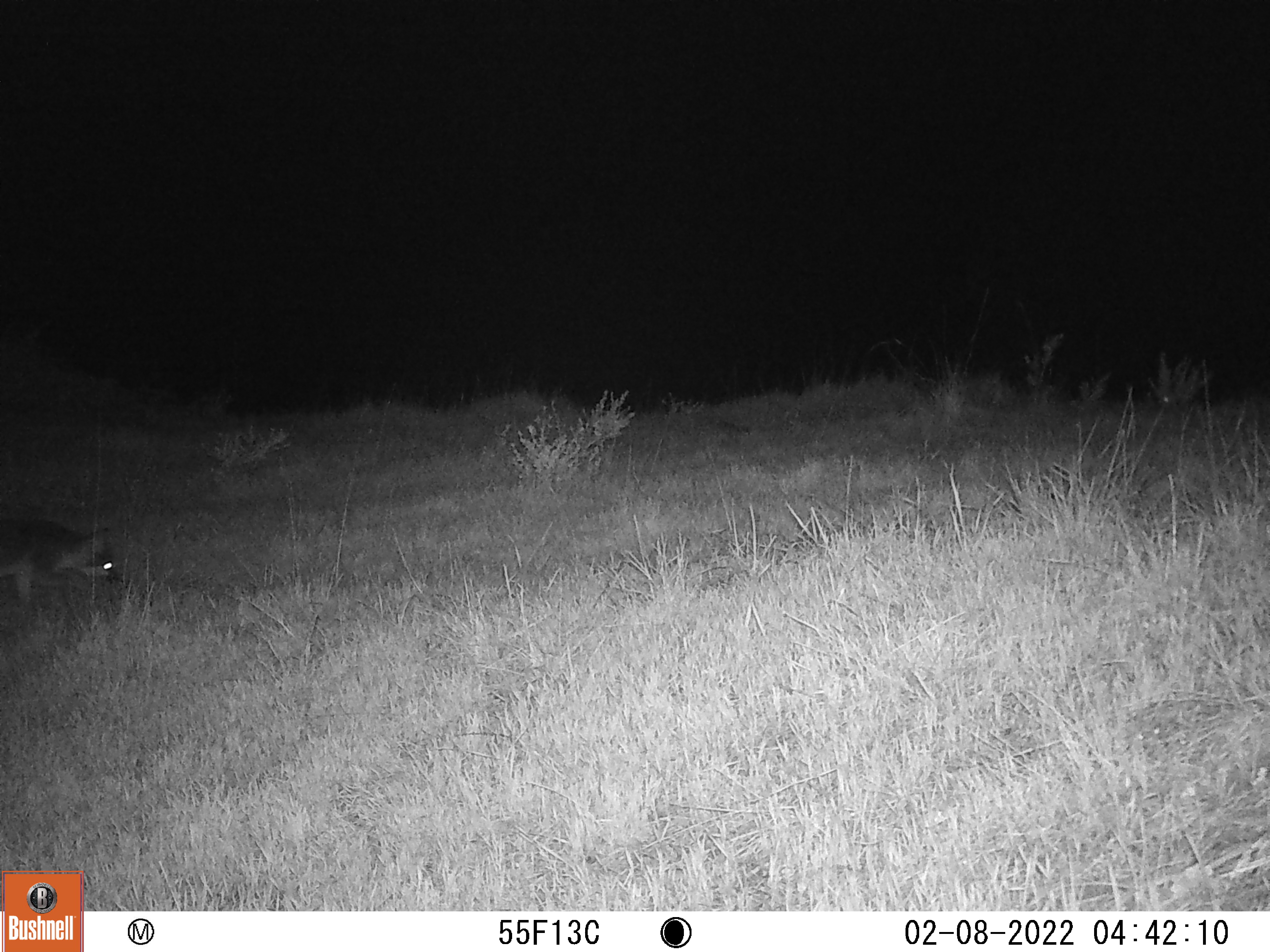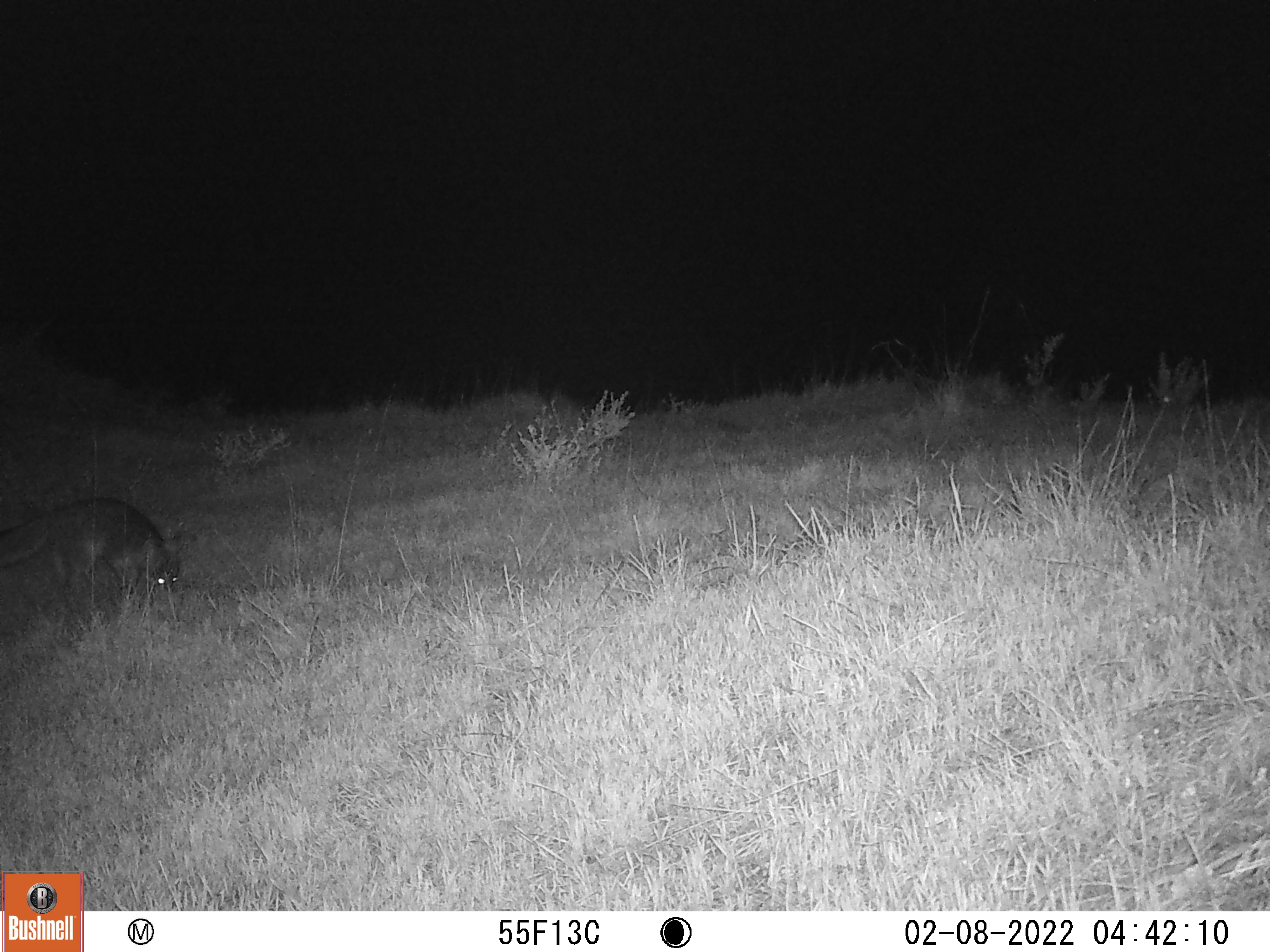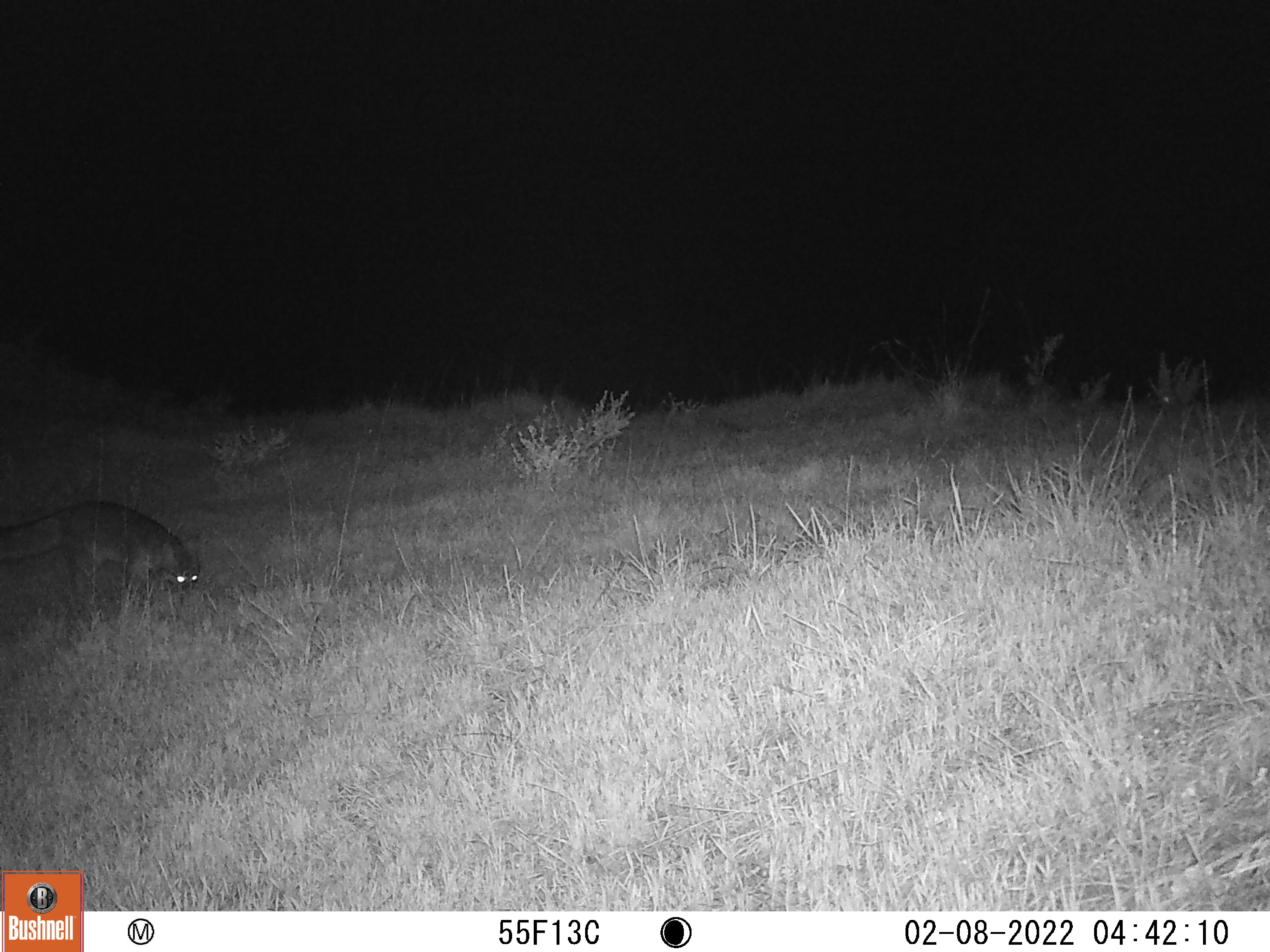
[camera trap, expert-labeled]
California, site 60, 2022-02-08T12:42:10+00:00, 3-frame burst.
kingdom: Animalia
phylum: Chordata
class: Mammalia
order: Carnivora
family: Canidae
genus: Urocyon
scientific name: Urocyon cinereoargenteus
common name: gray fox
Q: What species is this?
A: Gray fox (Urocyon cinereoargenteus).